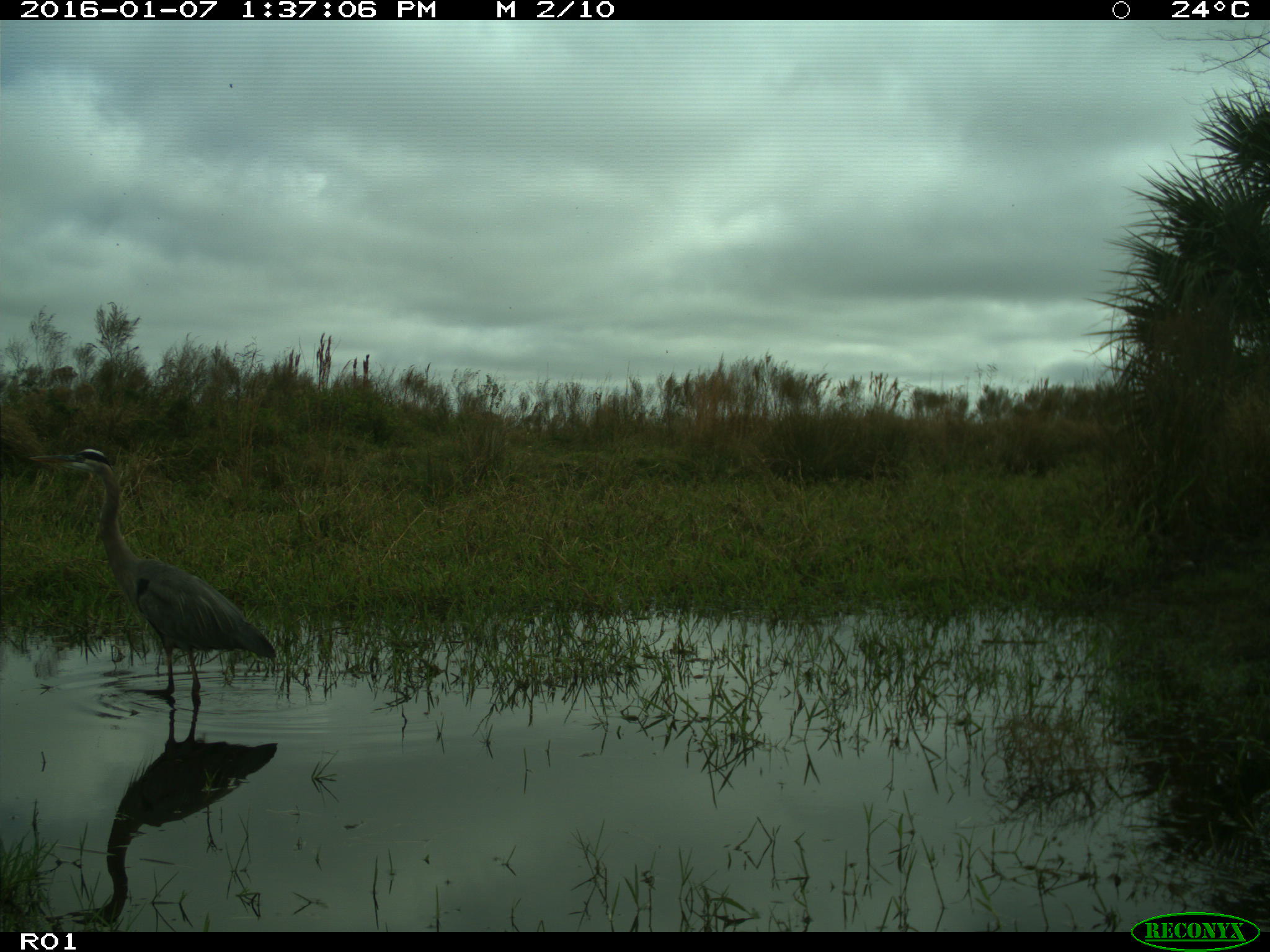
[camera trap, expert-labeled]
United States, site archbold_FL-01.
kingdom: Animalia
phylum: Chordata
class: Aves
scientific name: Aves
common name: birds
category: unidentified bird